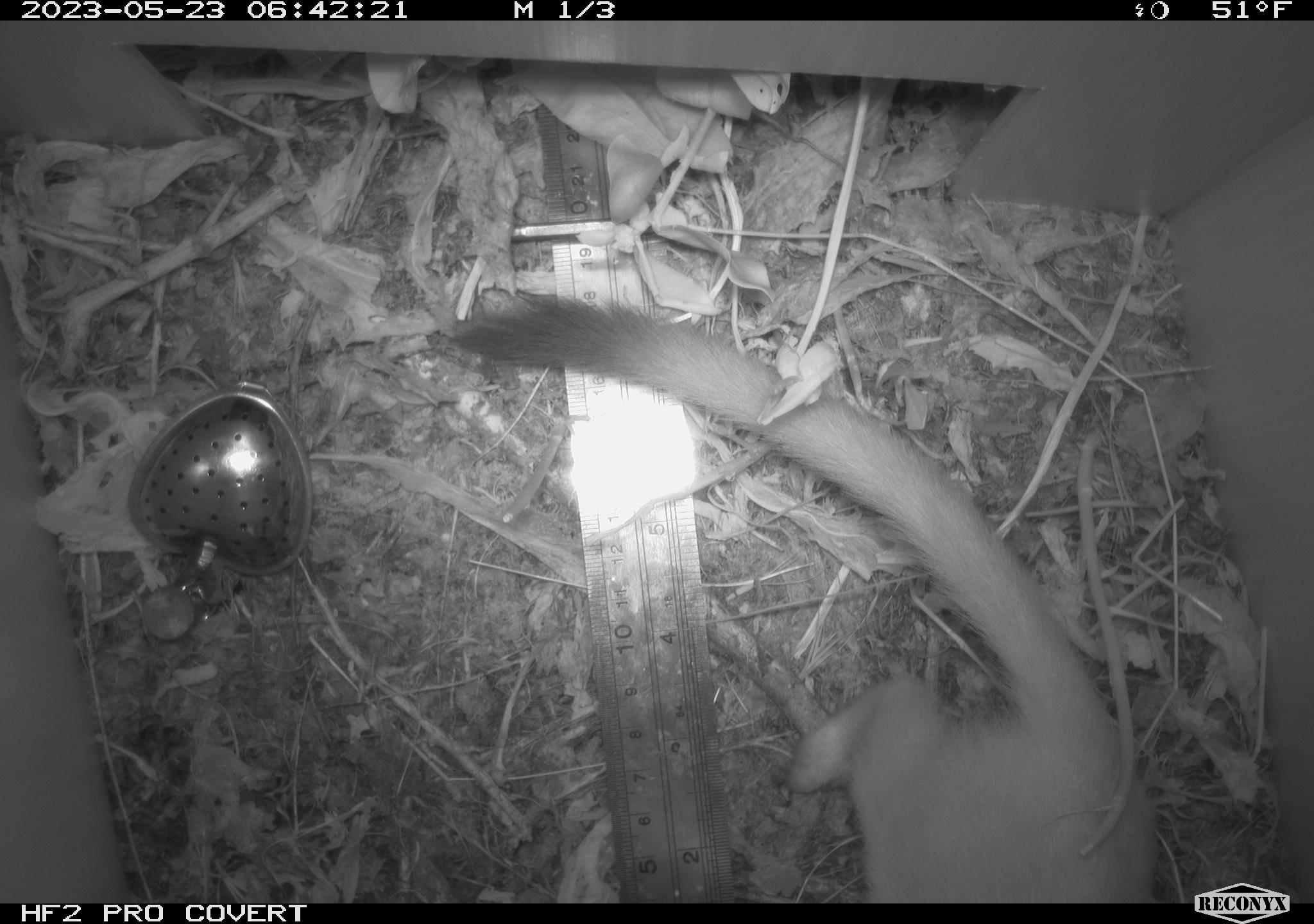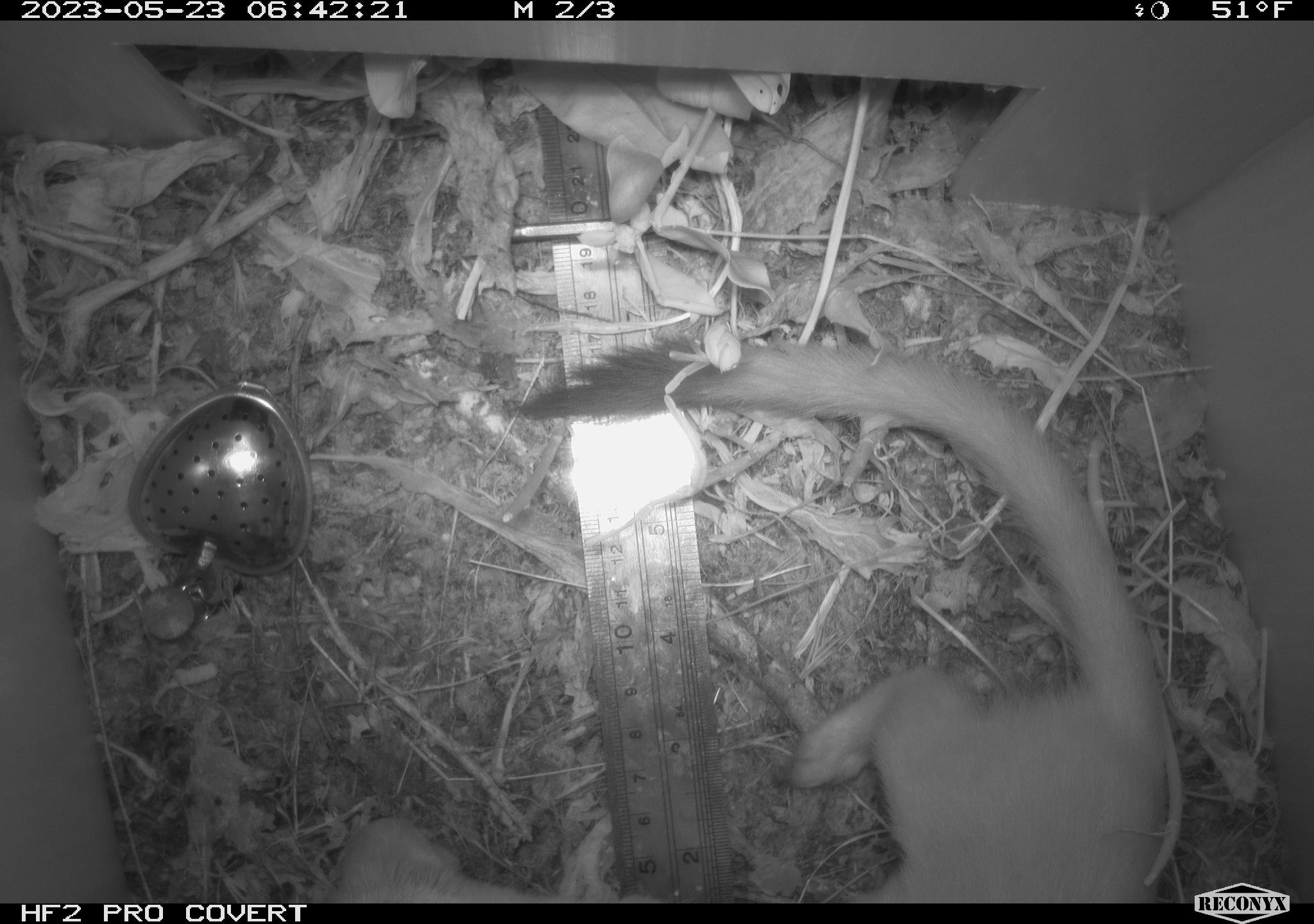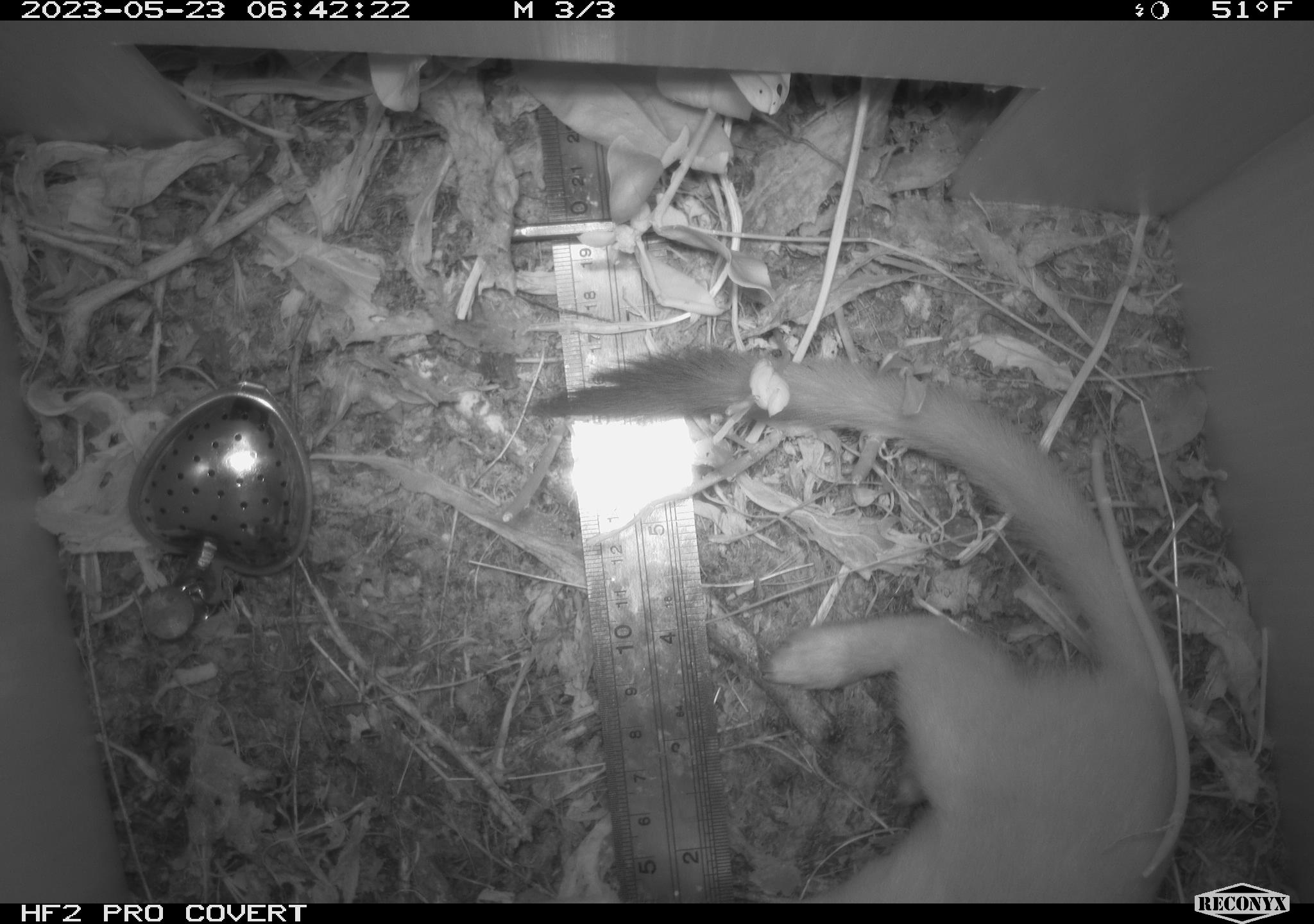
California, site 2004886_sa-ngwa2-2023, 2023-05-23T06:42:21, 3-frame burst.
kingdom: Animalia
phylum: Chordata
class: Mammalia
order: Carnivora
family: Mustelidae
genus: Neogale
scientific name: Neogale frenata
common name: long-tailed weasel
Long-tailed weasel (Neogale frenata).